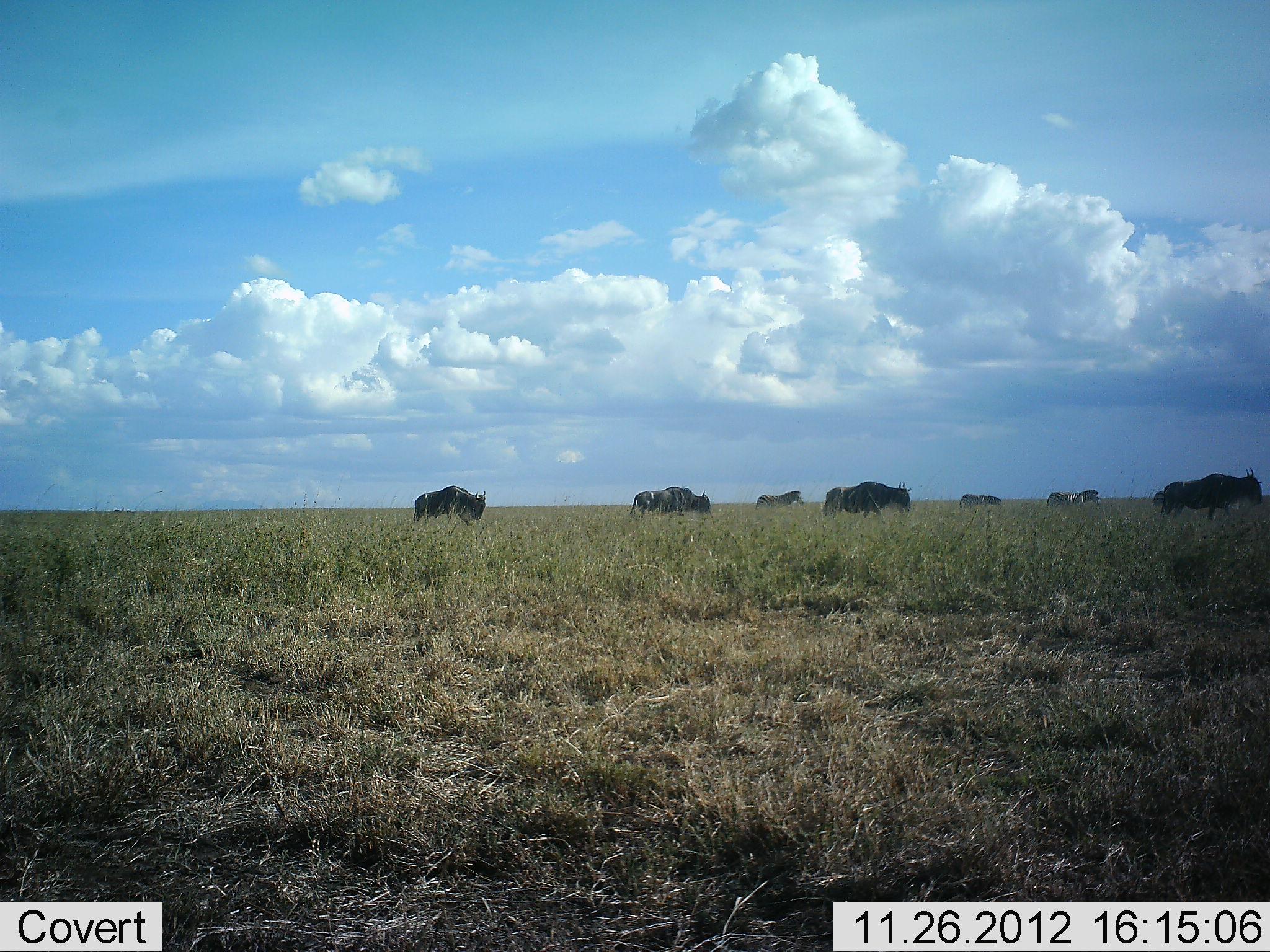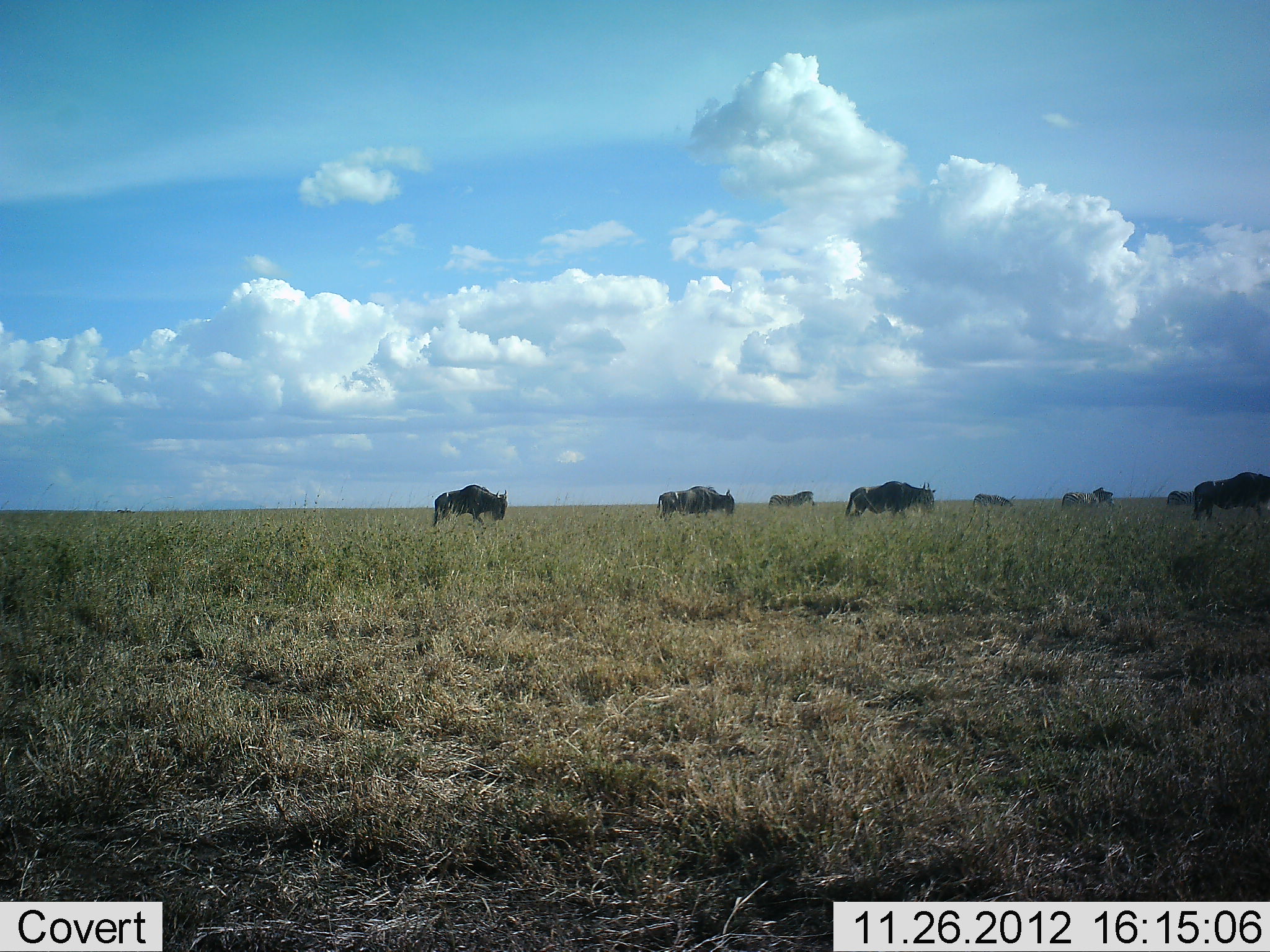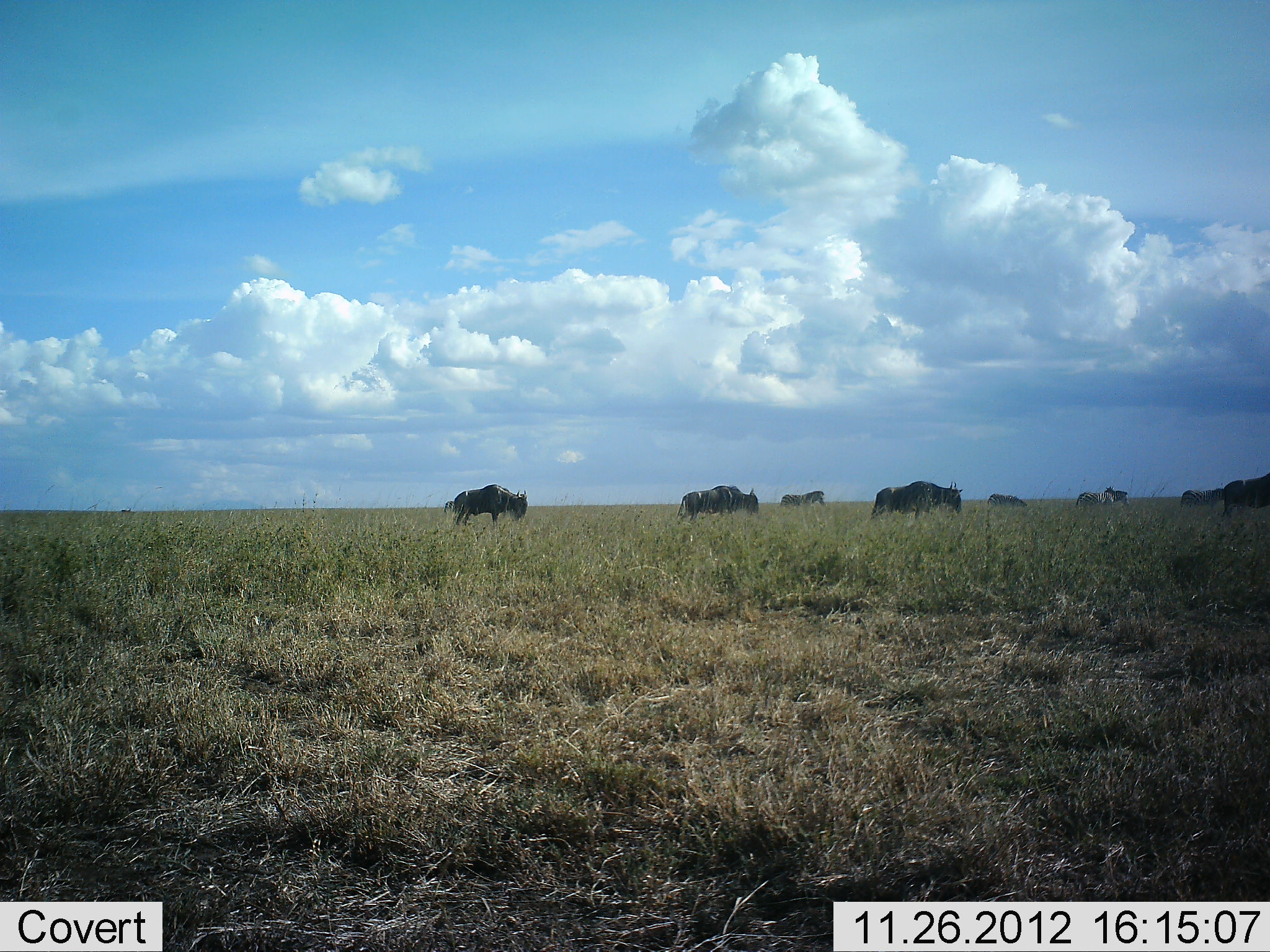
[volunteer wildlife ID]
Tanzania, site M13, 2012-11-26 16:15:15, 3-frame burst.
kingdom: Animalia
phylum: Chordata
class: Mammalia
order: Artiodactyla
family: Bovidae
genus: Connochaetes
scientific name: Connochaetes taurinus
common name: blue wildebeest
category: wildebeest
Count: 7.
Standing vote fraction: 2%.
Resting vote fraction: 0%.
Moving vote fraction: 95%.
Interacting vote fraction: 0%.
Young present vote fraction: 0%.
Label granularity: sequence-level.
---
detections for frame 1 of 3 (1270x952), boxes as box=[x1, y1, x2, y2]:
animal: box=[1157, 466, 1263, 523]; box=[821, 480, 912, 524]; box=[411, 485, 487, 527]; box=[631, 486, 711, 517]; box=[1045, 489, 1102, 510]; box=[754, 490, 804, 513]; box=[958, 493, 1004, 511]; box=[1151, 490, 1167, 509]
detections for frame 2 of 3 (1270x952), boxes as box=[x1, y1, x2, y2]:
animal: box=[1192, 472, 1270, 526]; box=[431, 484, 509, 531]; box=[845, 481, 937, 517]; box=[657, 486, 735, 518]; box=[1060, 487, 1115, 511]; box=[768, 490, 816, 510]; box=[972, 493, 1015, 511]; box=[1167, 489, 1199, 510]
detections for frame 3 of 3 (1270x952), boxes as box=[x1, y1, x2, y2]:
animal: box=[871, 478, 963, 519]; box=[454, 482, 531, 529]; box=[676, 485, 759, 525]; box=[1222, 472, 1270, 517]; box=[1178, 485, 1226, 509]; box=[1075, 489, 1130, 509]; box=[777, 489, 826, 508]; box=[985, 493, 1028, 511]; box=[443, 500, 455, 515]